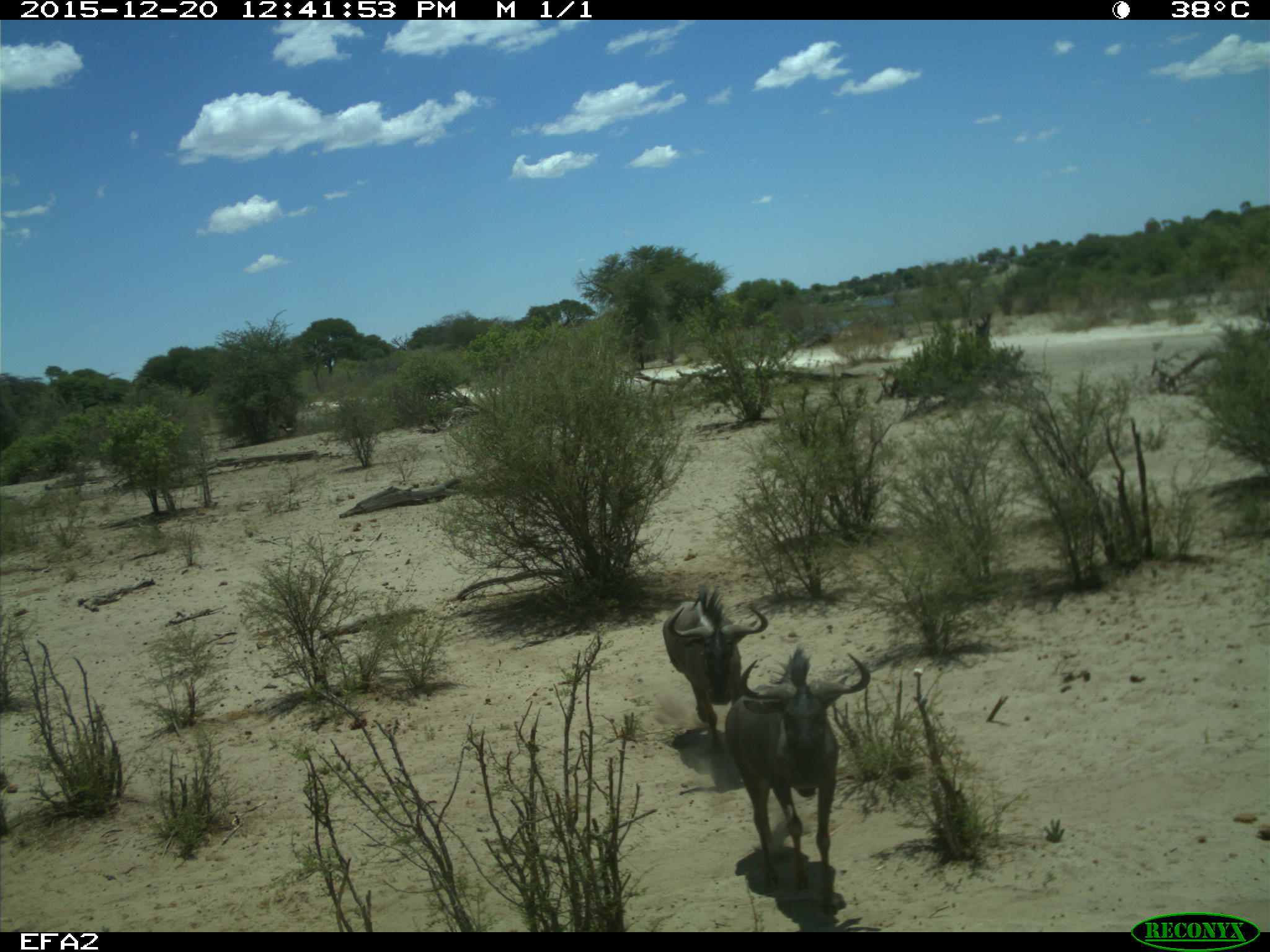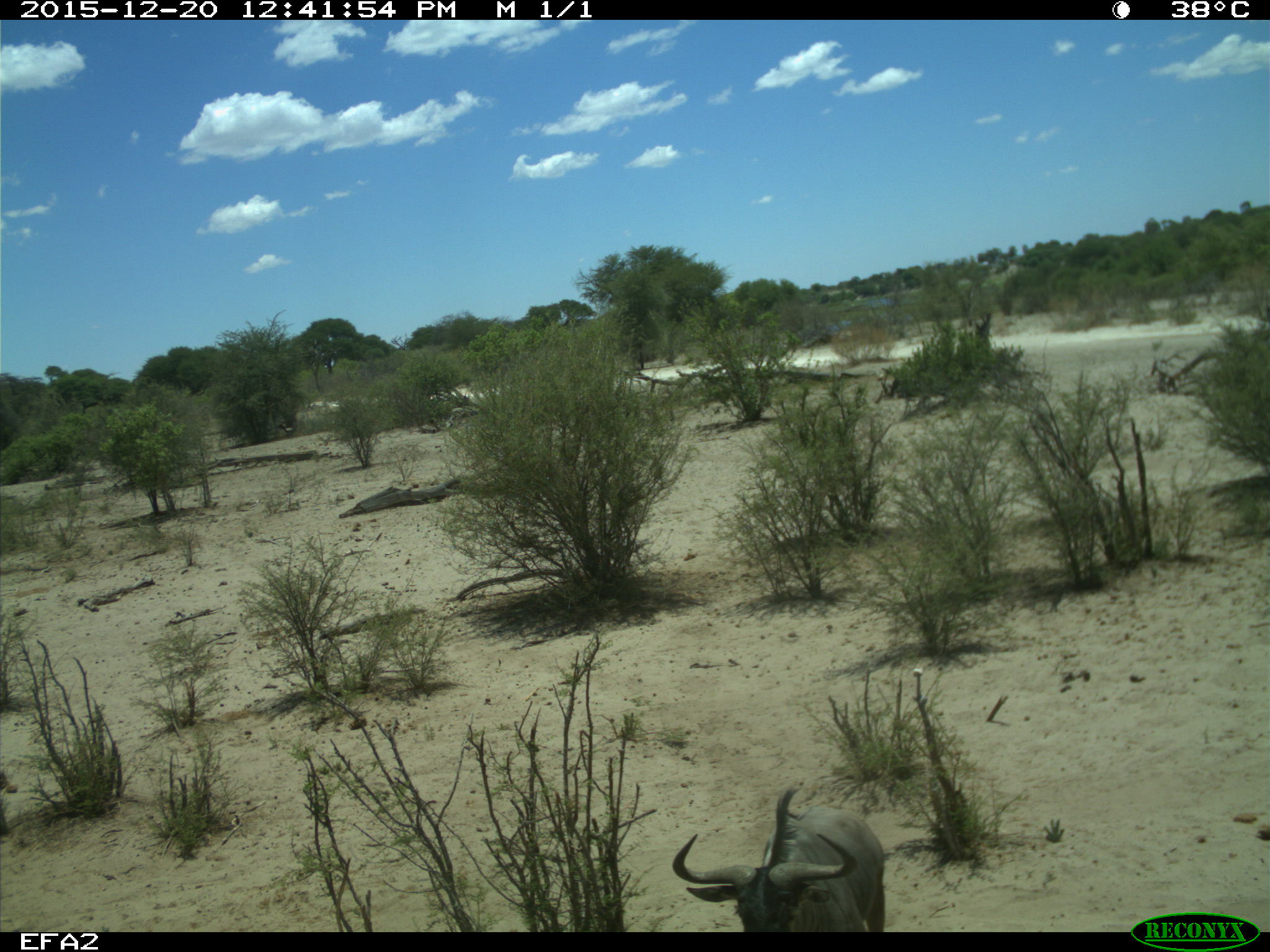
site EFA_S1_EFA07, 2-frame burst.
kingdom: Animalia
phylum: Chordata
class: Mammalia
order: Artiodactyla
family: Bovidae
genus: Connochaetes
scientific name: Connochaetes taurinus taurinus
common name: blue wildebeest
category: wildebeestblue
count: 2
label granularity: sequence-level